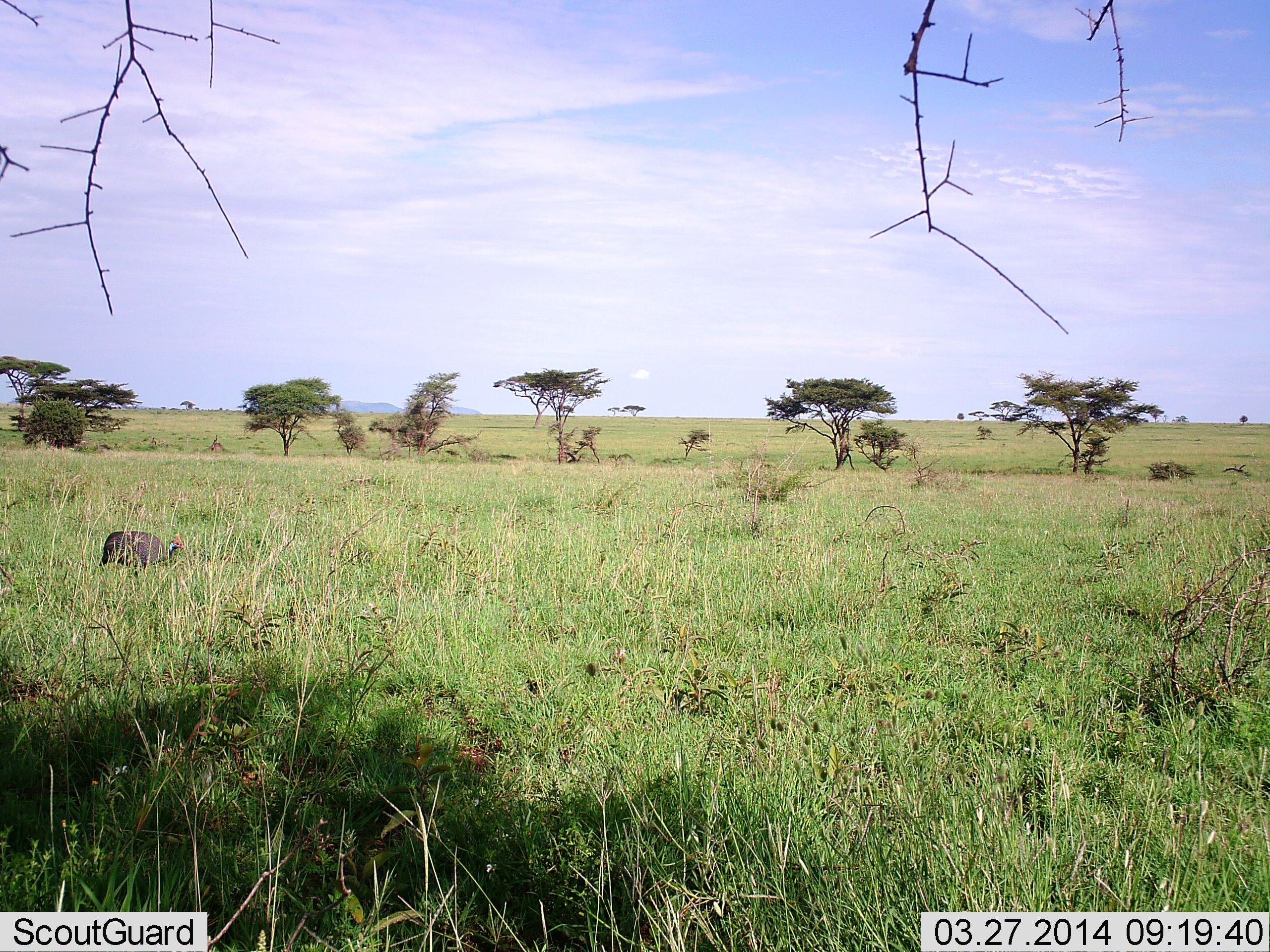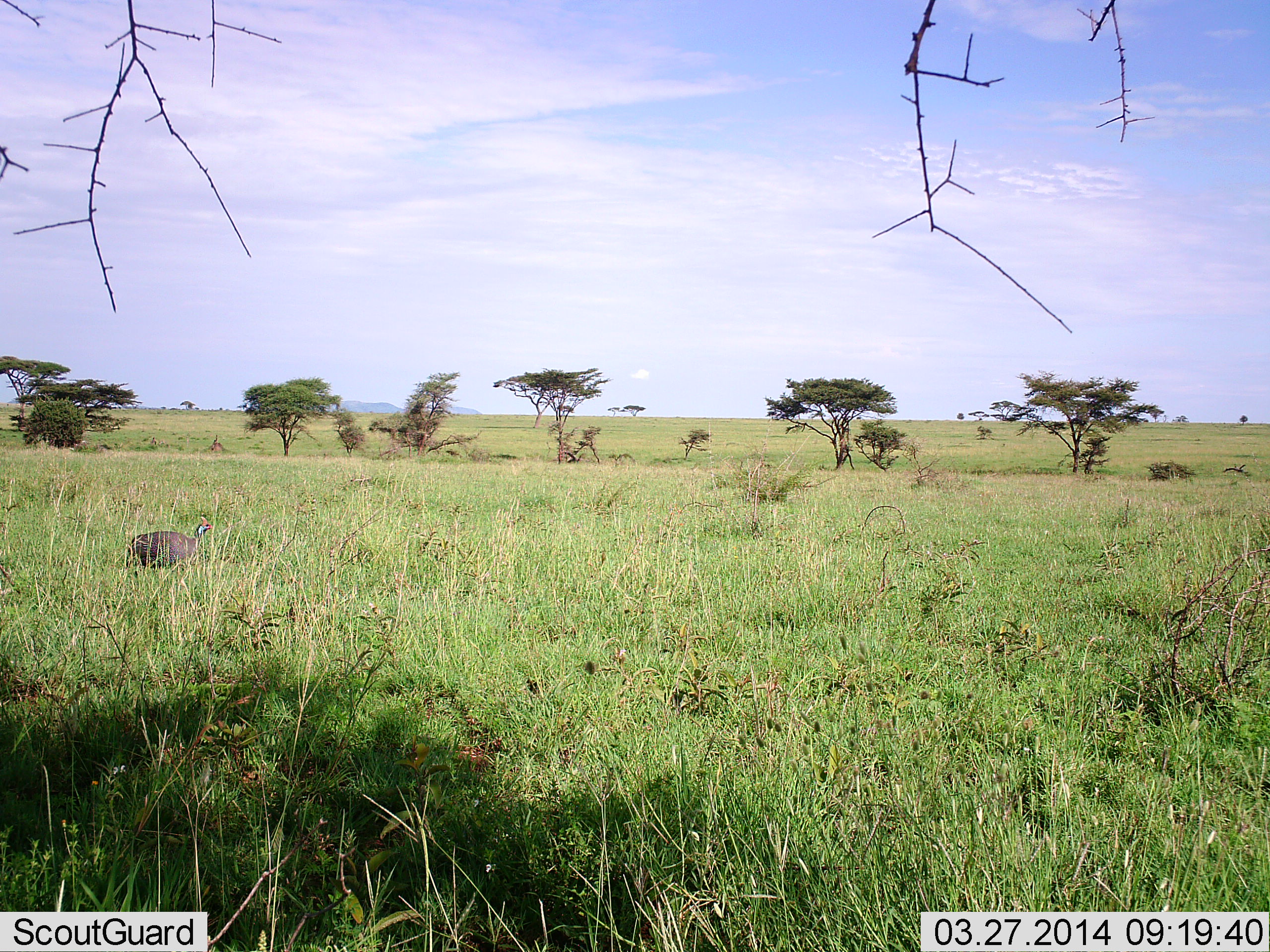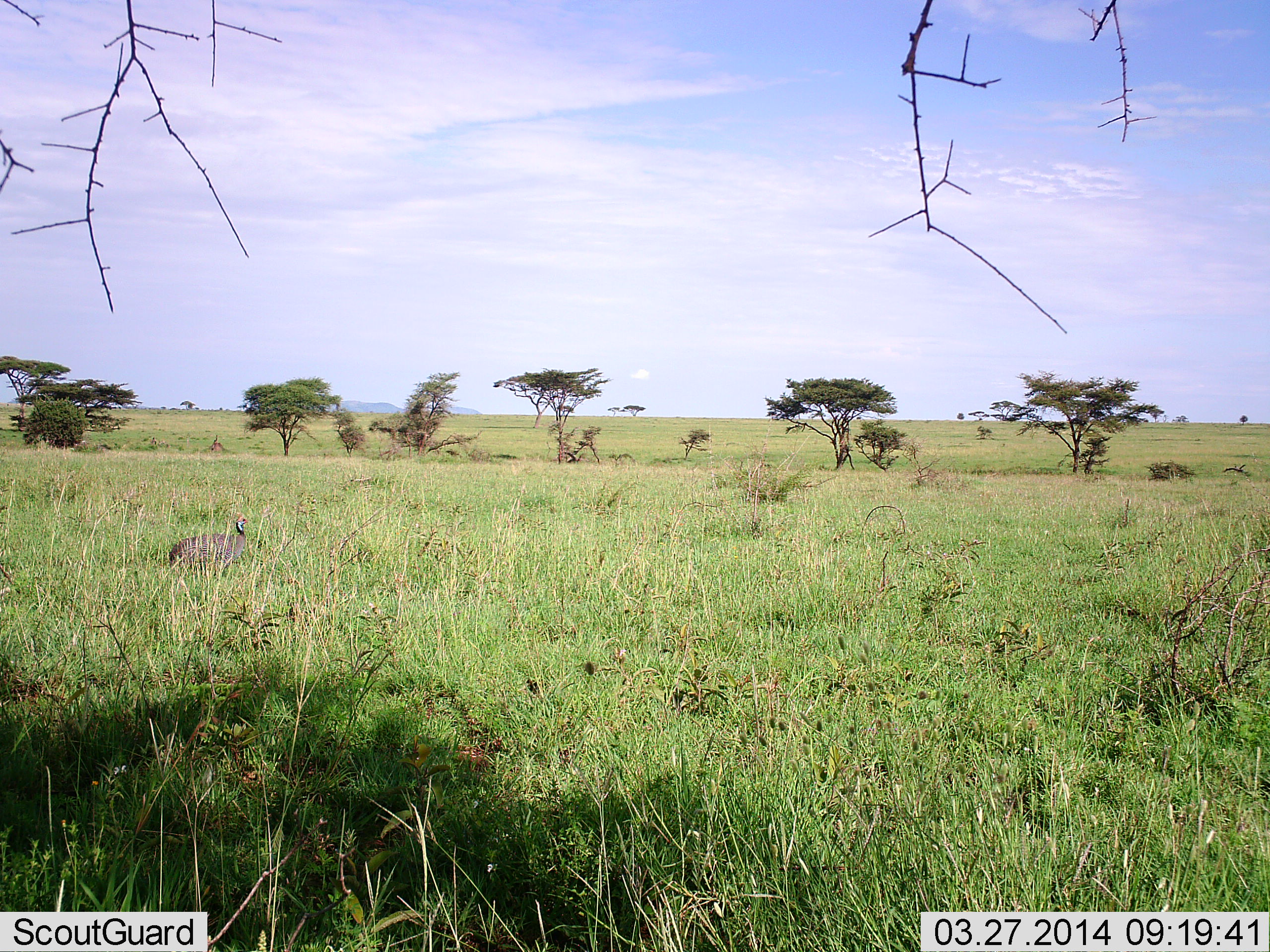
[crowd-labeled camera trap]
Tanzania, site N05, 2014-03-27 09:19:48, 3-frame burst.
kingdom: Animalia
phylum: Chordata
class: Aves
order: Galliformes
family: Numididae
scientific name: Numididae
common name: guinea fowl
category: guineafowl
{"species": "guineafowl (guinea fowl) (Numididae)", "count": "1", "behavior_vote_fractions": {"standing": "0%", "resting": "0%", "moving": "100%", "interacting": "0%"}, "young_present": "0%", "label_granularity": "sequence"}